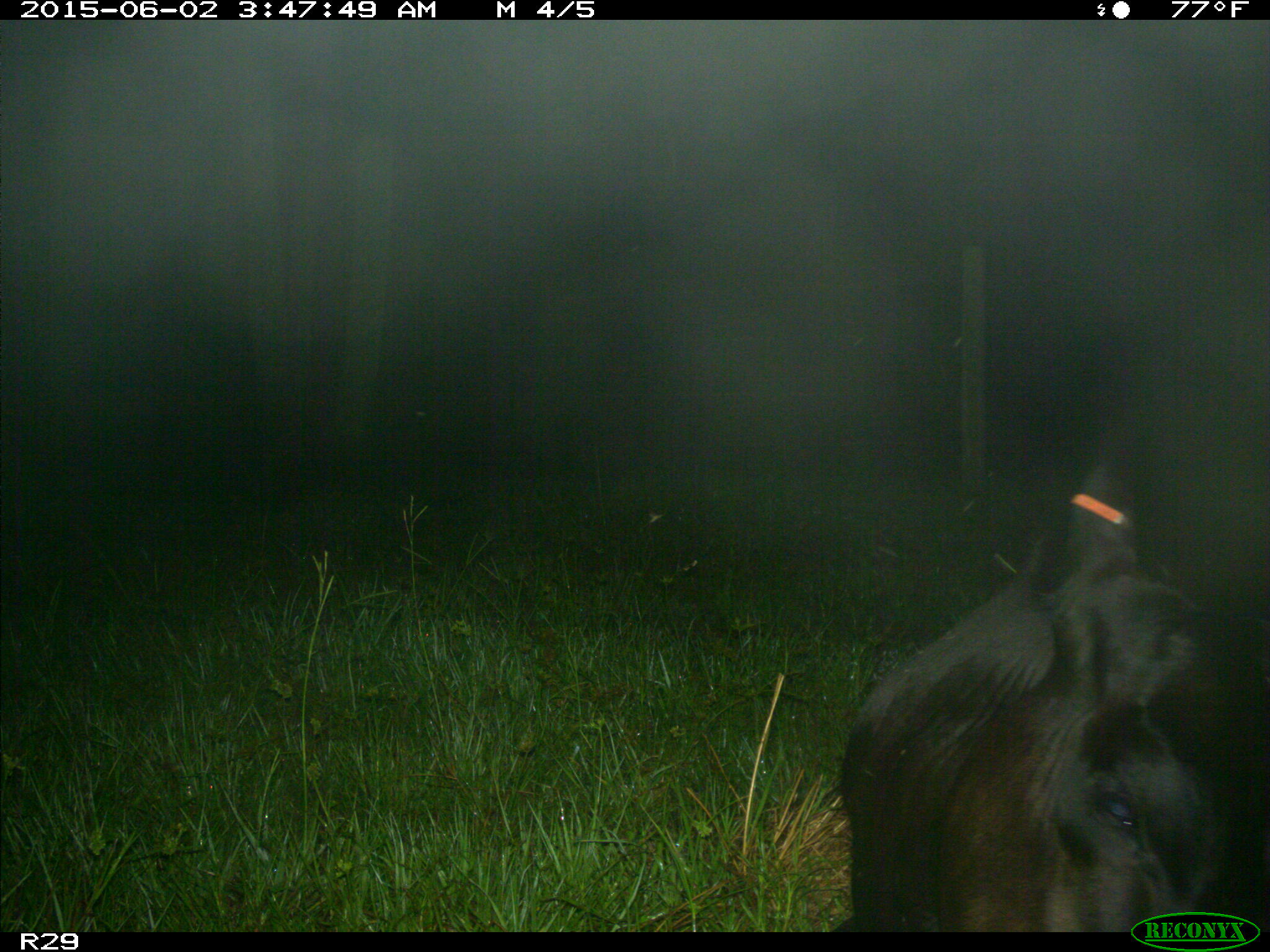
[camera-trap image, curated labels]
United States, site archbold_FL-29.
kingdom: Animalia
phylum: Chordata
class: Mammalia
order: Artiodactyla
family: Bovidae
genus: Bos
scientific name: Bos taurus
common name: domestic cow